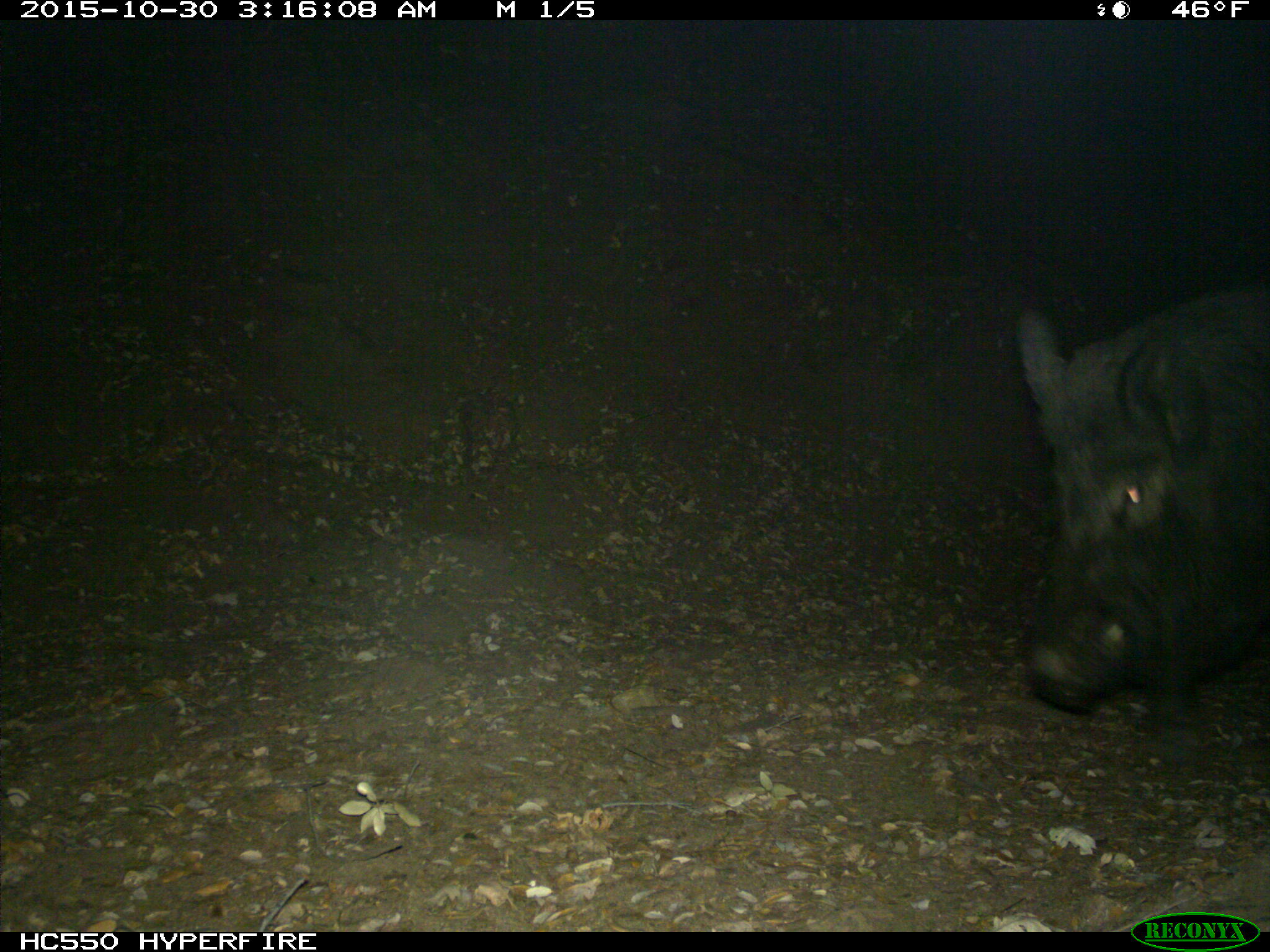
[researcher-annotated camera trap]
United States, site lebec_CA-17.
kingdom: Animalia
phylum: Chordata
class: Mammalia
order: Artiodactyla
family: Suidae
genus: Sus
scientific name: Sus scrofa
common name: wild boar